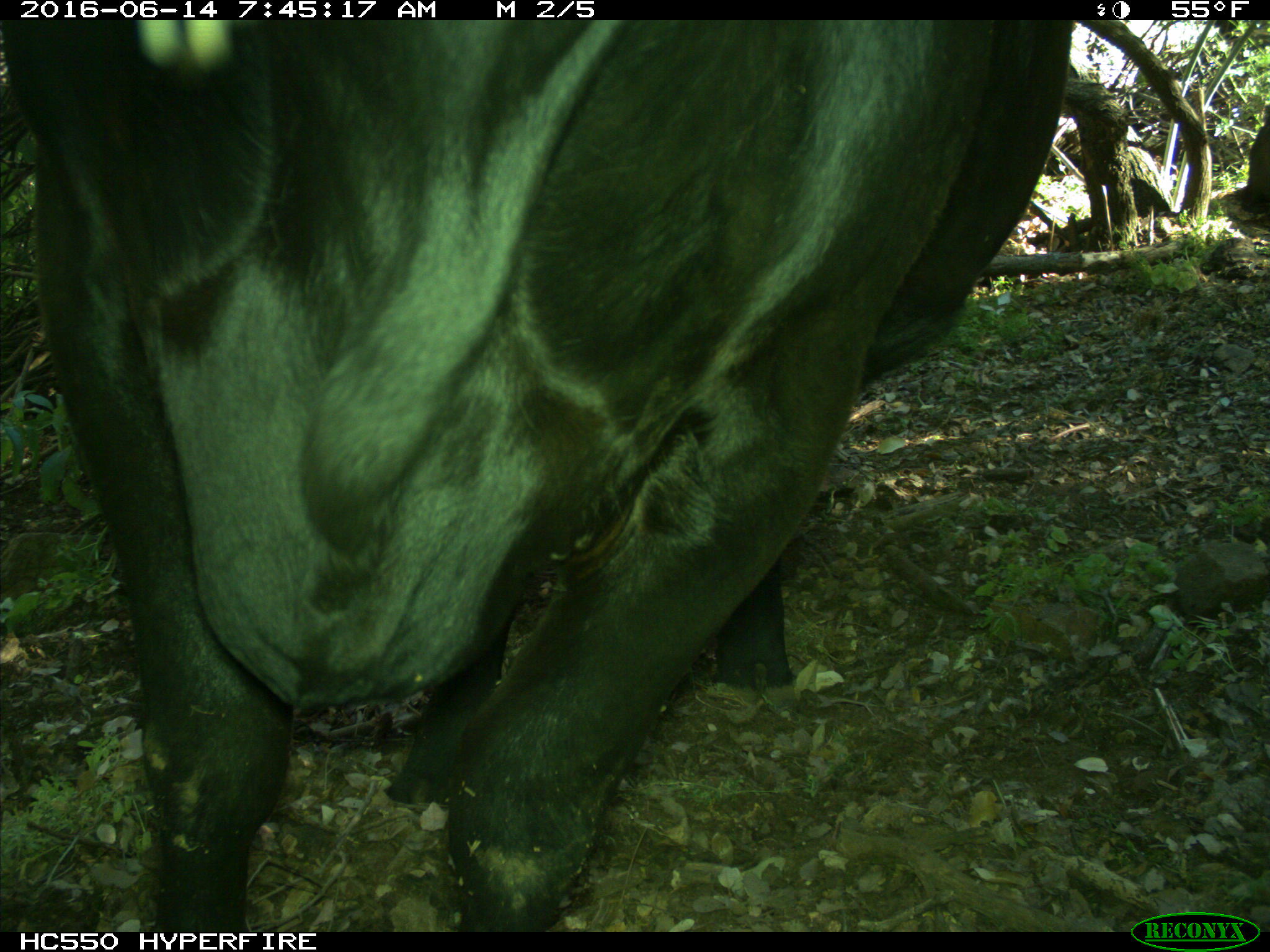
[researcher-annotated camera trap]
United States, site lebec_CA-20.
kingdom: Animalia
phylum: Chordata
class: Mammalia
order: Artiodactyla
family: Bovidae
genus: Bos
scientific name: Bos taurus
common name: domestic cow